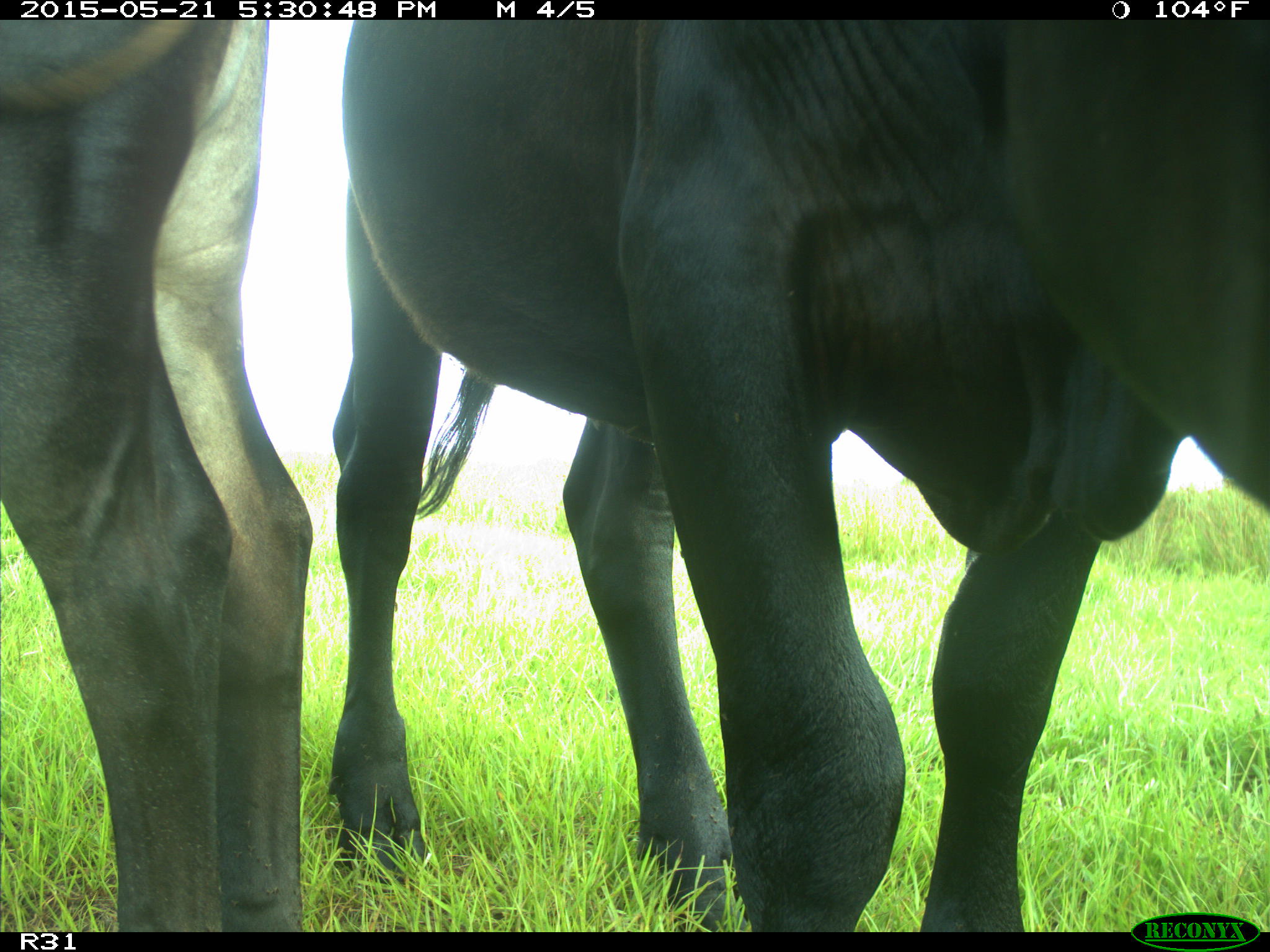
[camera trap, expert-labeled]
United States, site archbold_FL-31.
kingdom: Animalia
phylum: Chordata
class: Mammalia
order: Artiodactyla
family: Bovidae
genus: Bos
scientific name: Bos taurus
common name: domestic cow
Bos taurus (domestic cow).